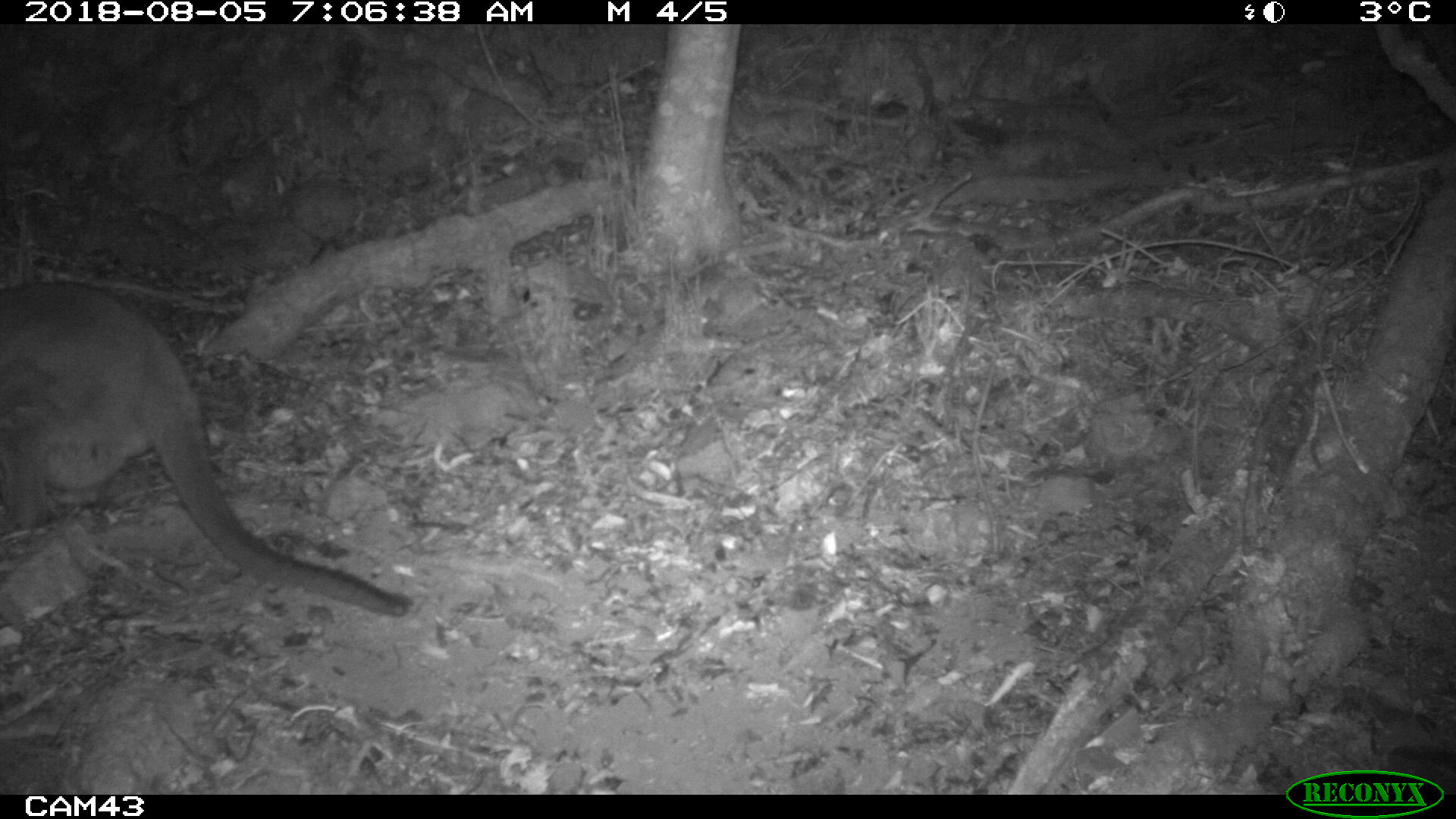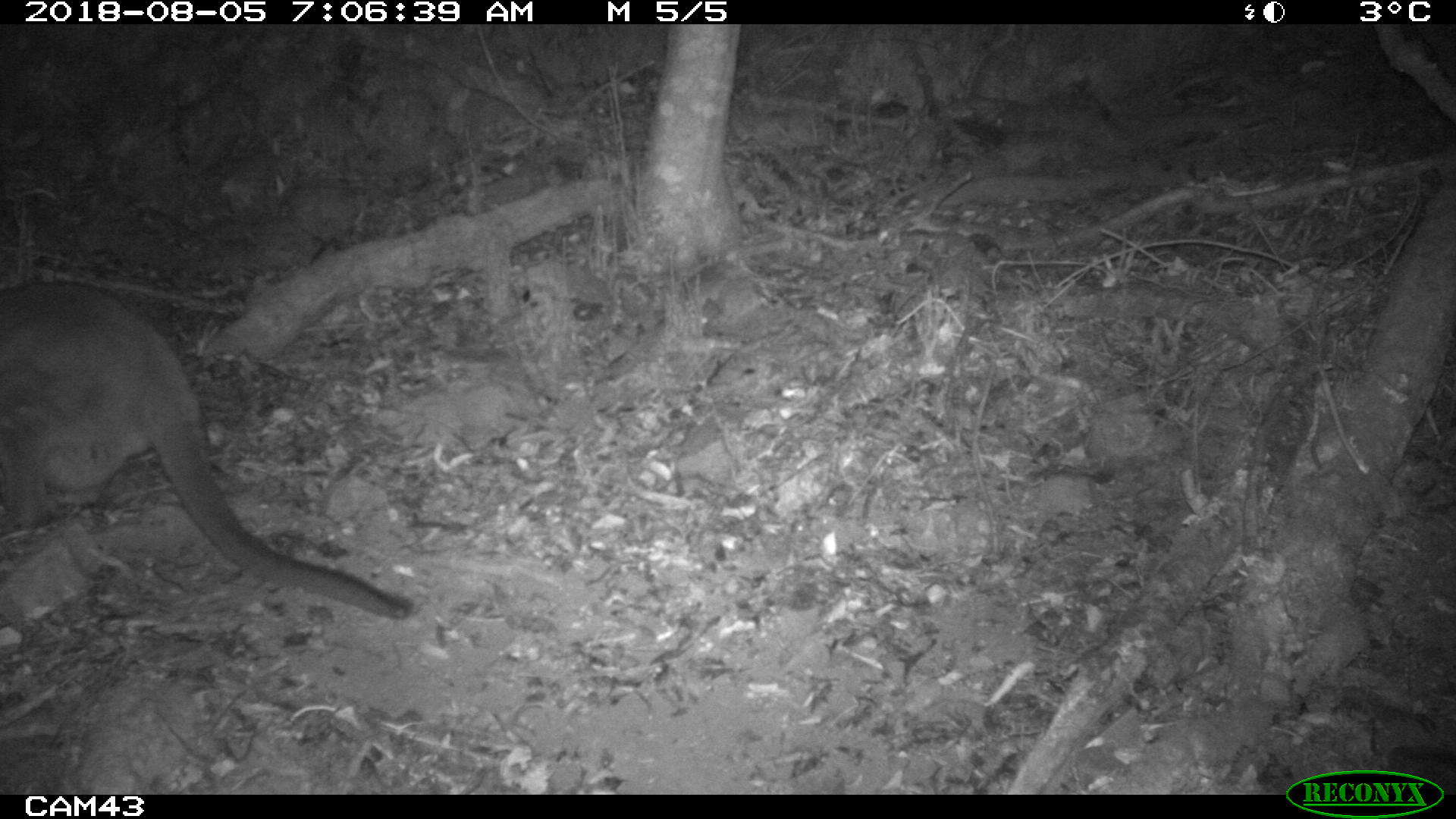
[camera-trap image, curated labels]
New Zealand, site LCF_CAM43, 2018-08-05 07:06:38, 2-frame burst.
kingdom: Animalia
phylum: Chordata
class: Mammalia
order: Diprotodontia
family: Macropodidae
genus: Notamacropus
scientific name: Notamacropus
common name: wallaby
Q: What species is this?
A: Wallaby (Notamacropus).